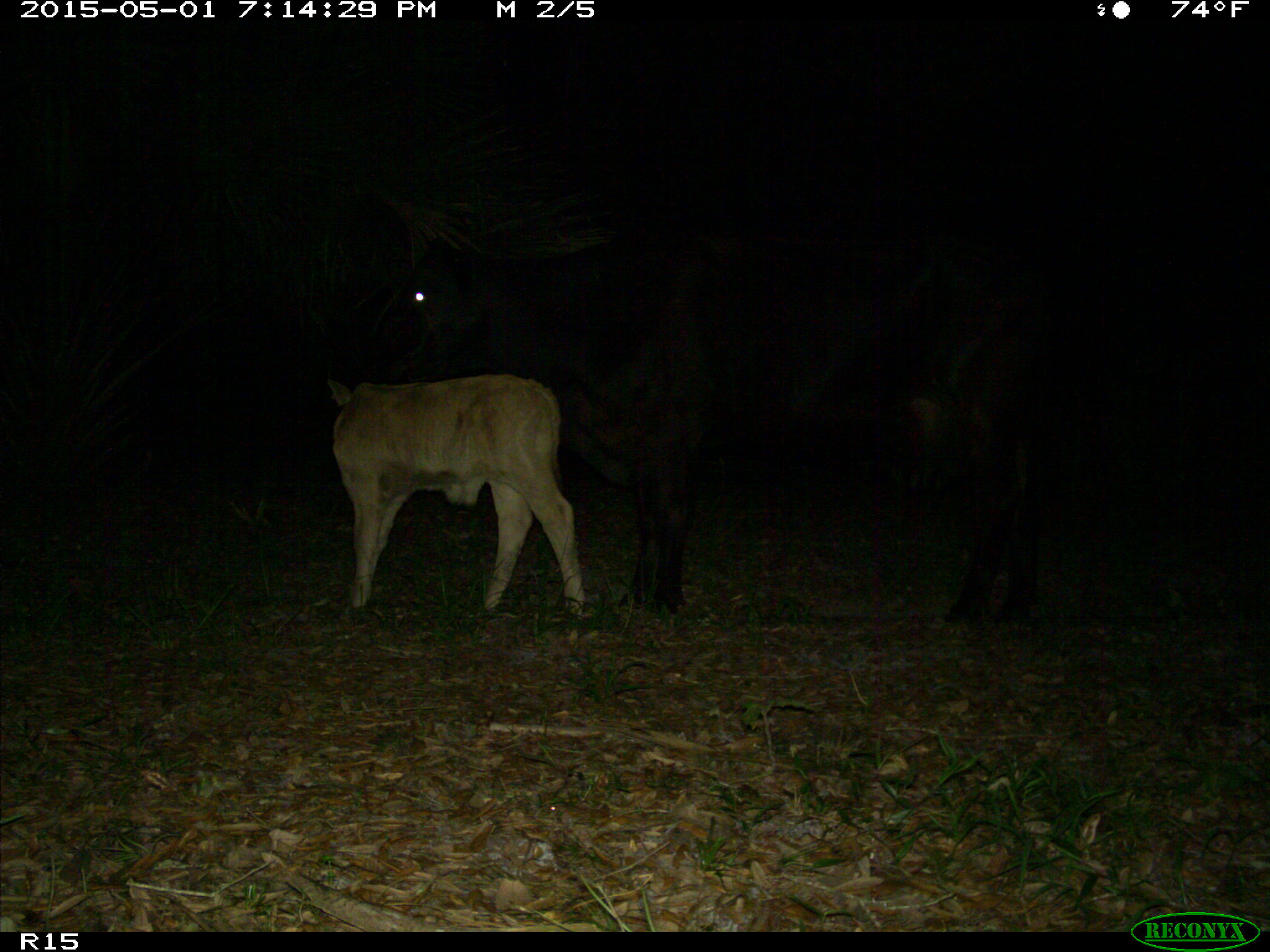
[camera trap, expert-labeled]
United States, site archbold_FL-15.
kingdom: Animalia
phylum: Chordata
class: Mammalia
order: Artiodactyla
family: Bovidae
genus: Bos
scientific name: Bos taurus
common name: domestic cow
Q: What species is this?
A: Bos taurus (domestic cow).